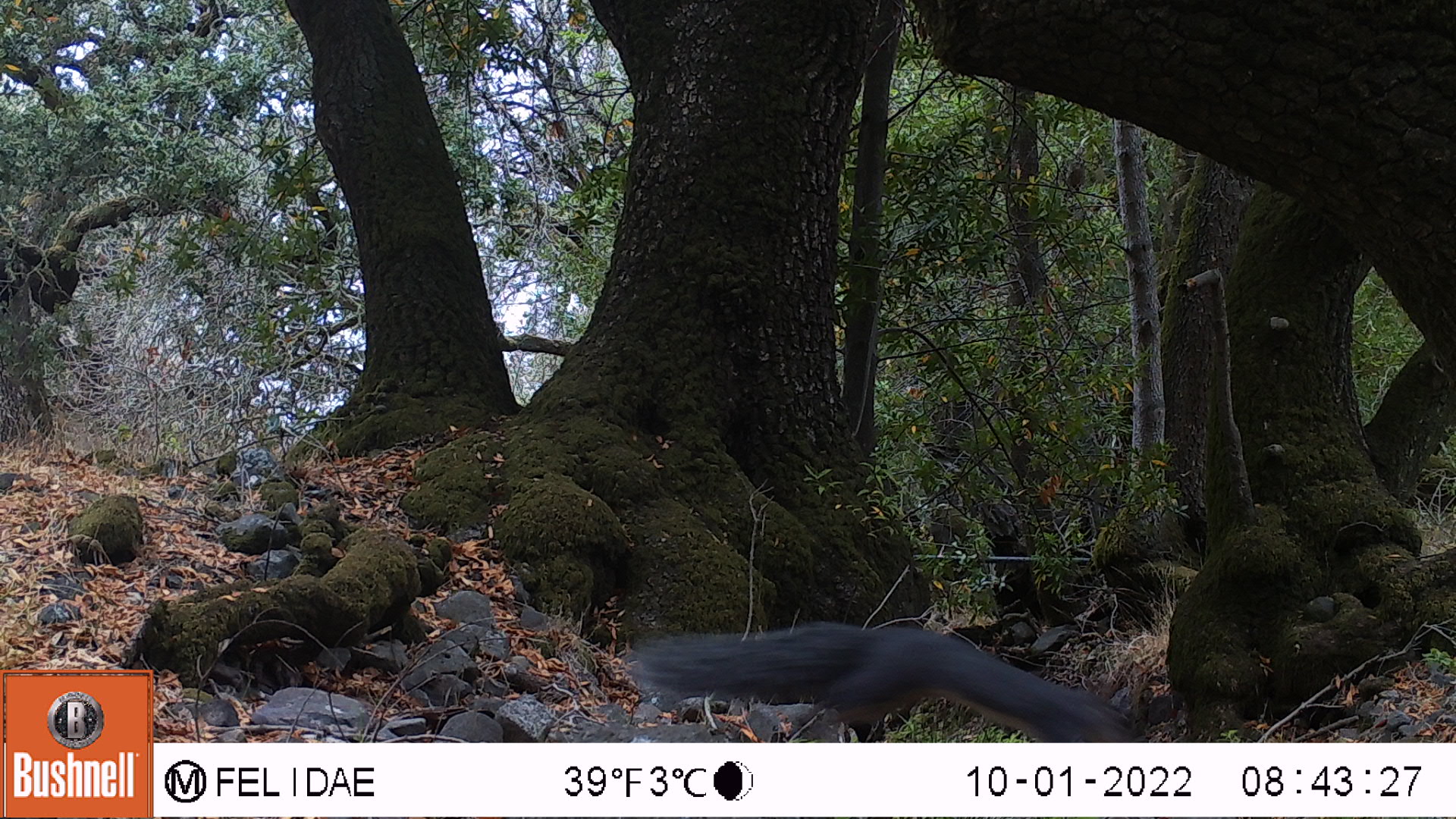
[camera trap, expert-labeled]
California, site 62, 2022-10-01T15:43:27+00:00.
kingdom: Animalia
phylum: Chordata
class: Mammalia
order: Rodentia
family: Sciuridae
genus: Sciurus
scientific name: Sciurus griseus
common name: western gray squirrel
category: western grey squirrel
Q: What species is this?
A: Western grey squirrel (western gray squirrel) (Sciurus griseus).